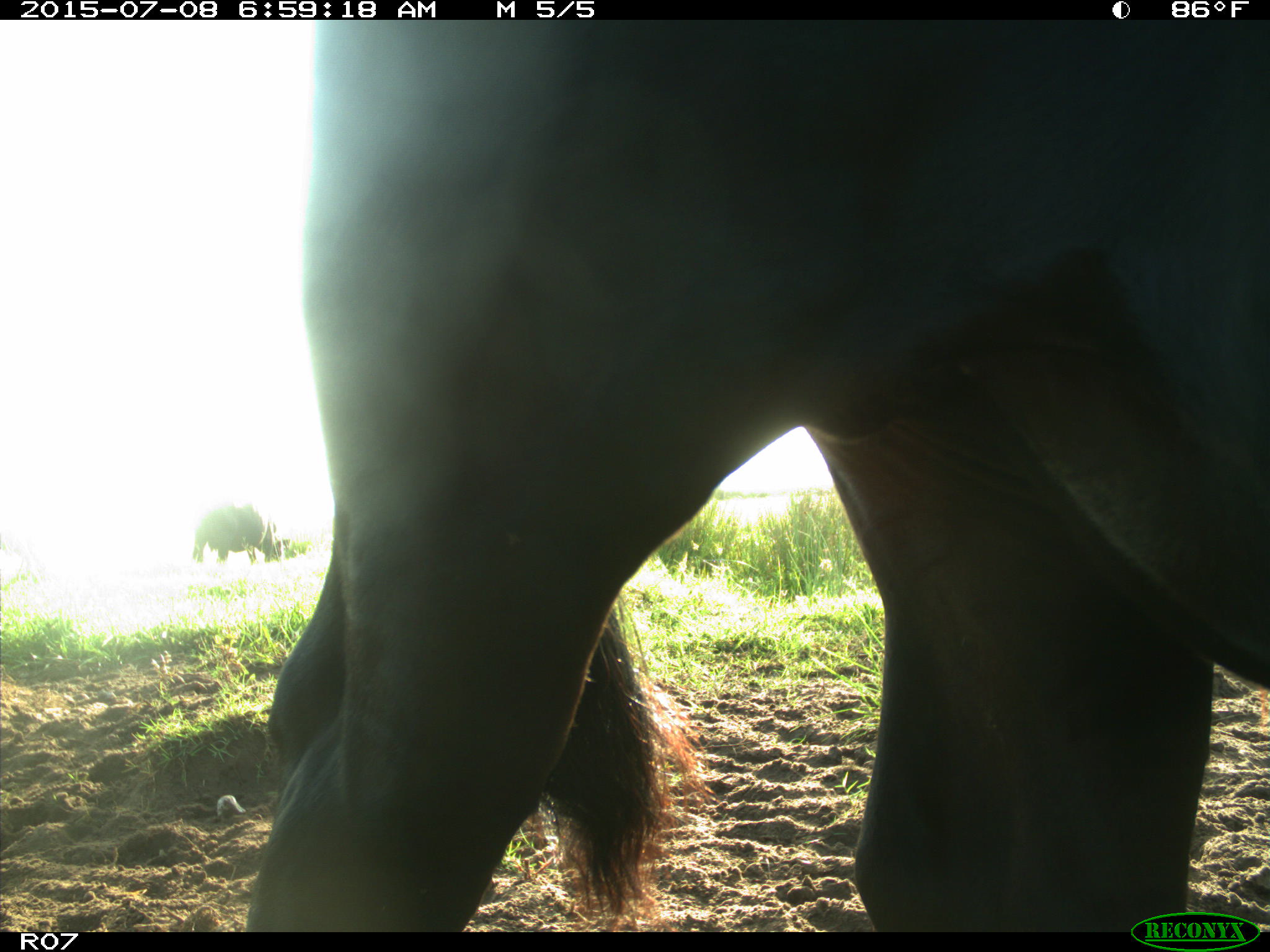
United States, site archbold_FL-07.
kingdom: Animalia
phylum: Chordata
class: Mammalia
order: Artiodactyla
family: Bovidae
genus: Bos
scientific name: Bos taurus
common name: domestic cow